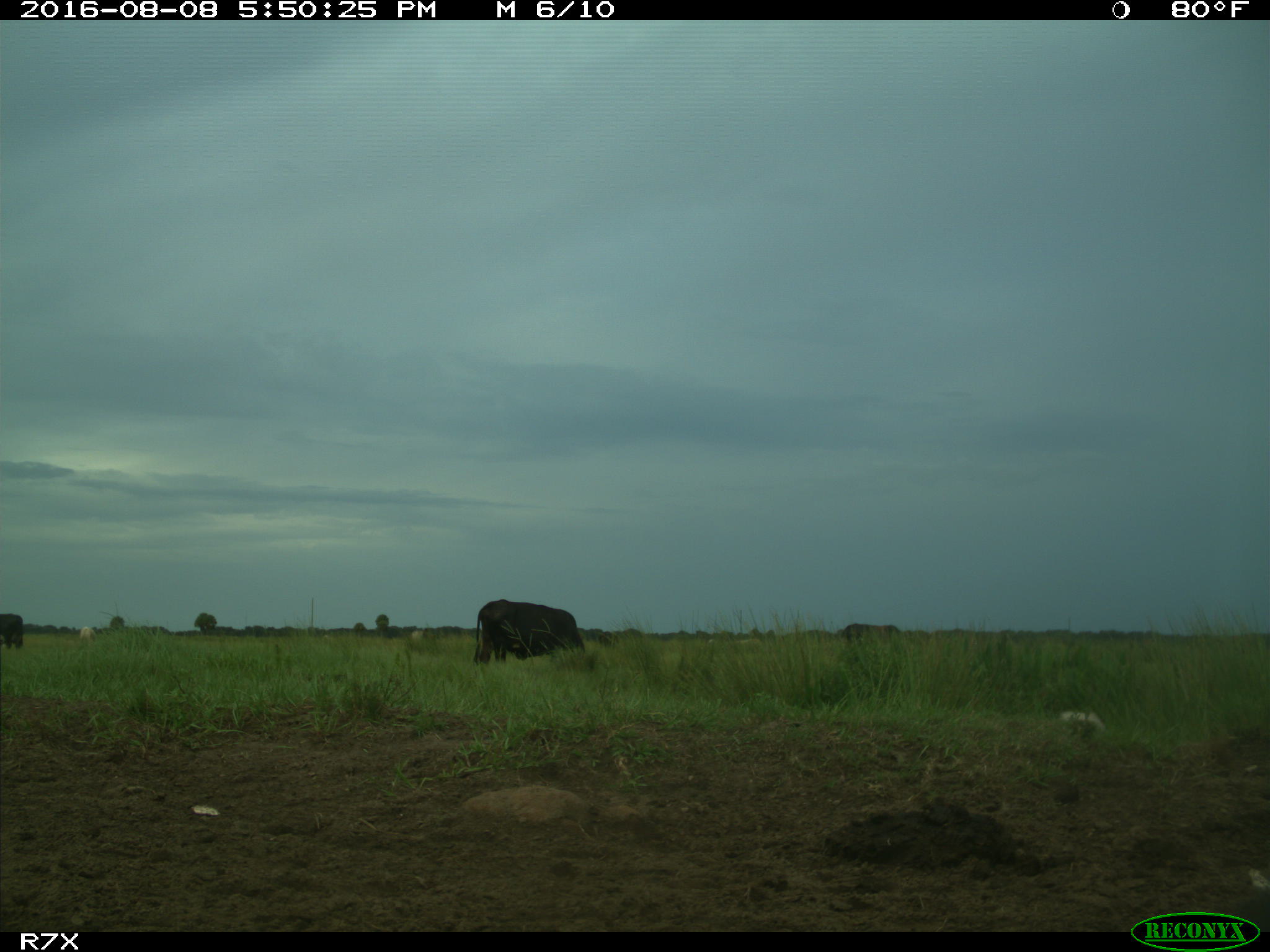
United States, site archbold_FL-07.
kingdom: Animalia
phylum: Chordata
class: Mammalia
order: Artiodactyla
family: Bovidae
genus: Bos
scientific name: Bos taurus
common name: domestic cow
Bos taurus (domestic cow).